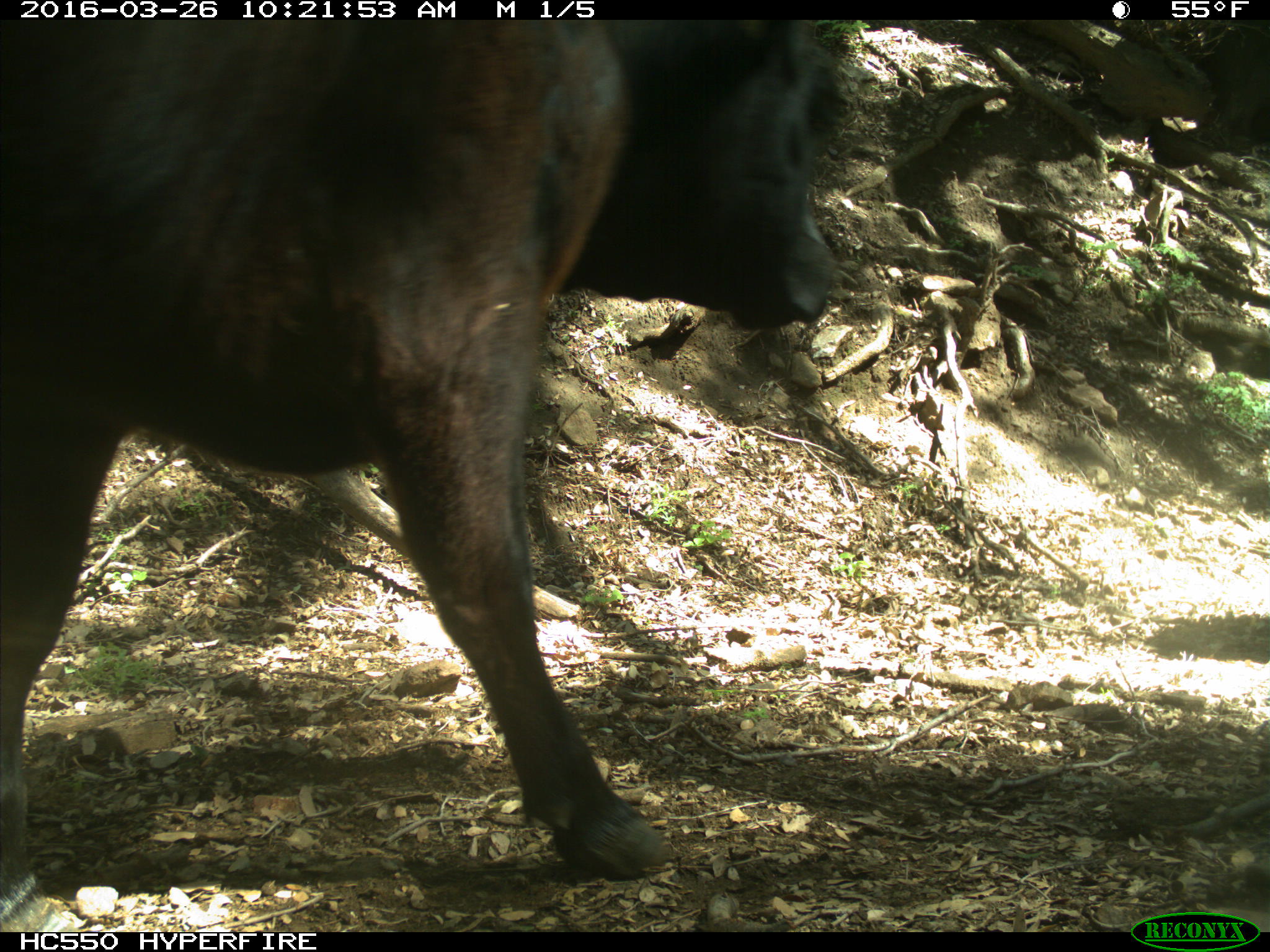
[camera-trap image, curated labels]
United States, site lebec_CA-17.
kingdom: Animalia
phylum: Chordata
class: Mammalia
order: Artiodactyla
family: Bovidae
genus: Bos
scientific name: Bos taurus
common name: domestic cow